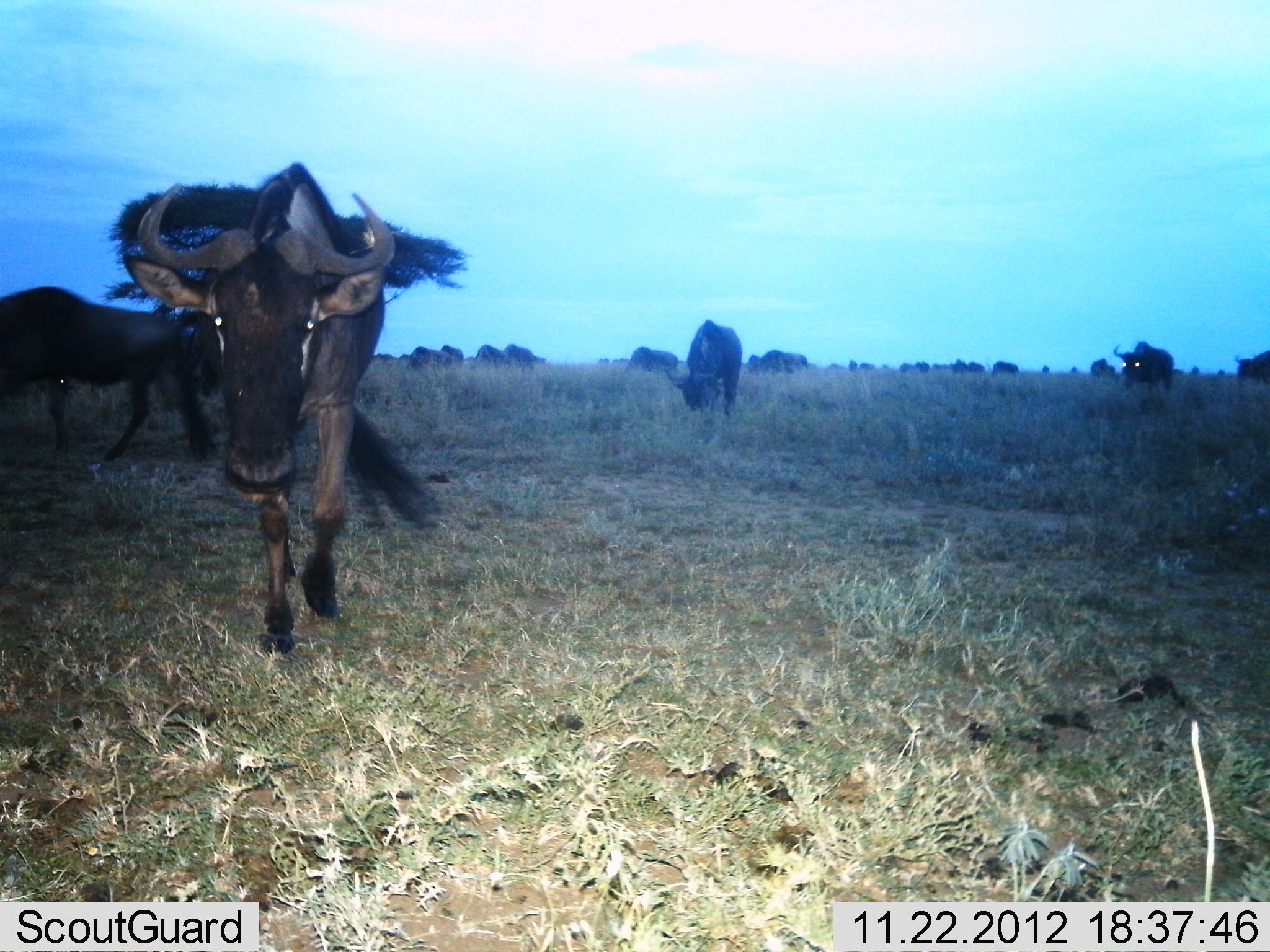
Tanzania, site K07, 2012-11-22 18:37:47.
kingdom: Animalia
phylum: Chordata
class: Mammalia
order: Artiodactyla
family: Bovidae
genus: Connochaetes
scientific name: Connochaetes taurinus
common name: blue wildebeest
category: wildebeest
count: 11-50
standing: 30%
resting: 0%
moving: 50%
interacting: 0%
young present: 0%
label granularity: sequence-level